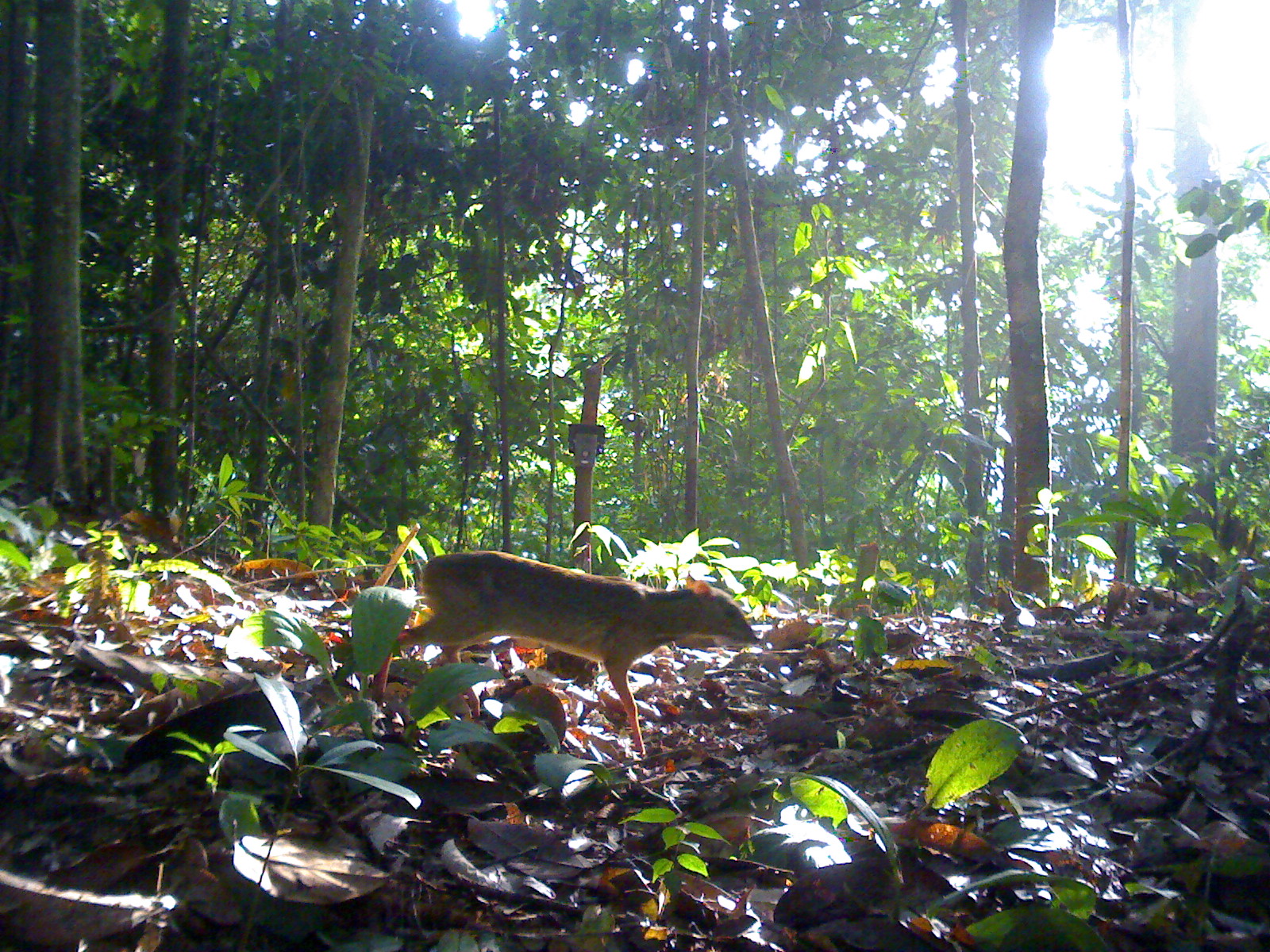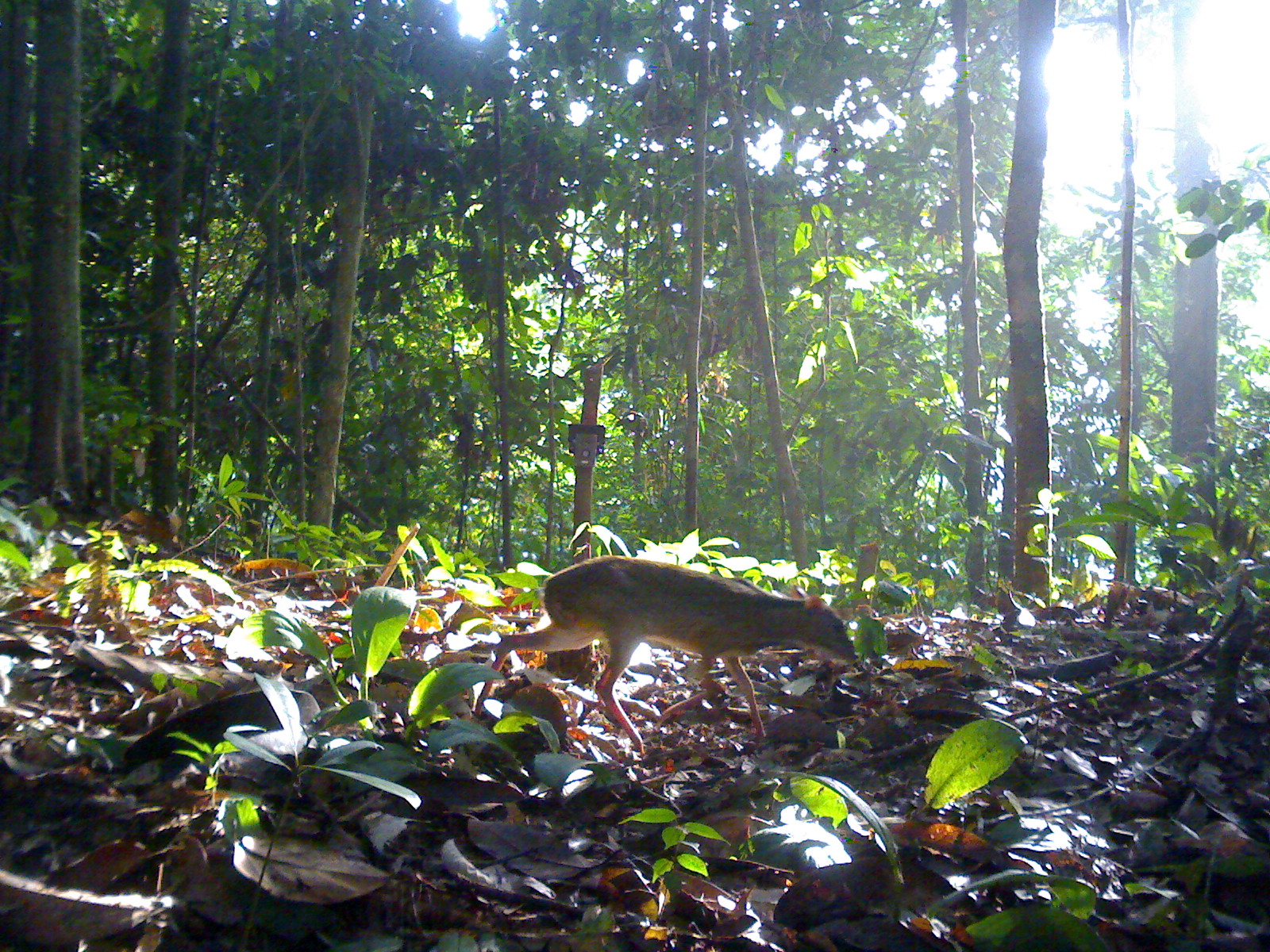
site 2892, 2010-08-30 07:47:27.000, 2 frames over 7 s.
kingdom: Animalia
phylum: Chordata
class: Mammalia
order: Artiodactyla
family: Tragulidae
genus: Tragulus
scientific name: Tragulus kanchil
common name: lesser oriental chevrotain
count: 1